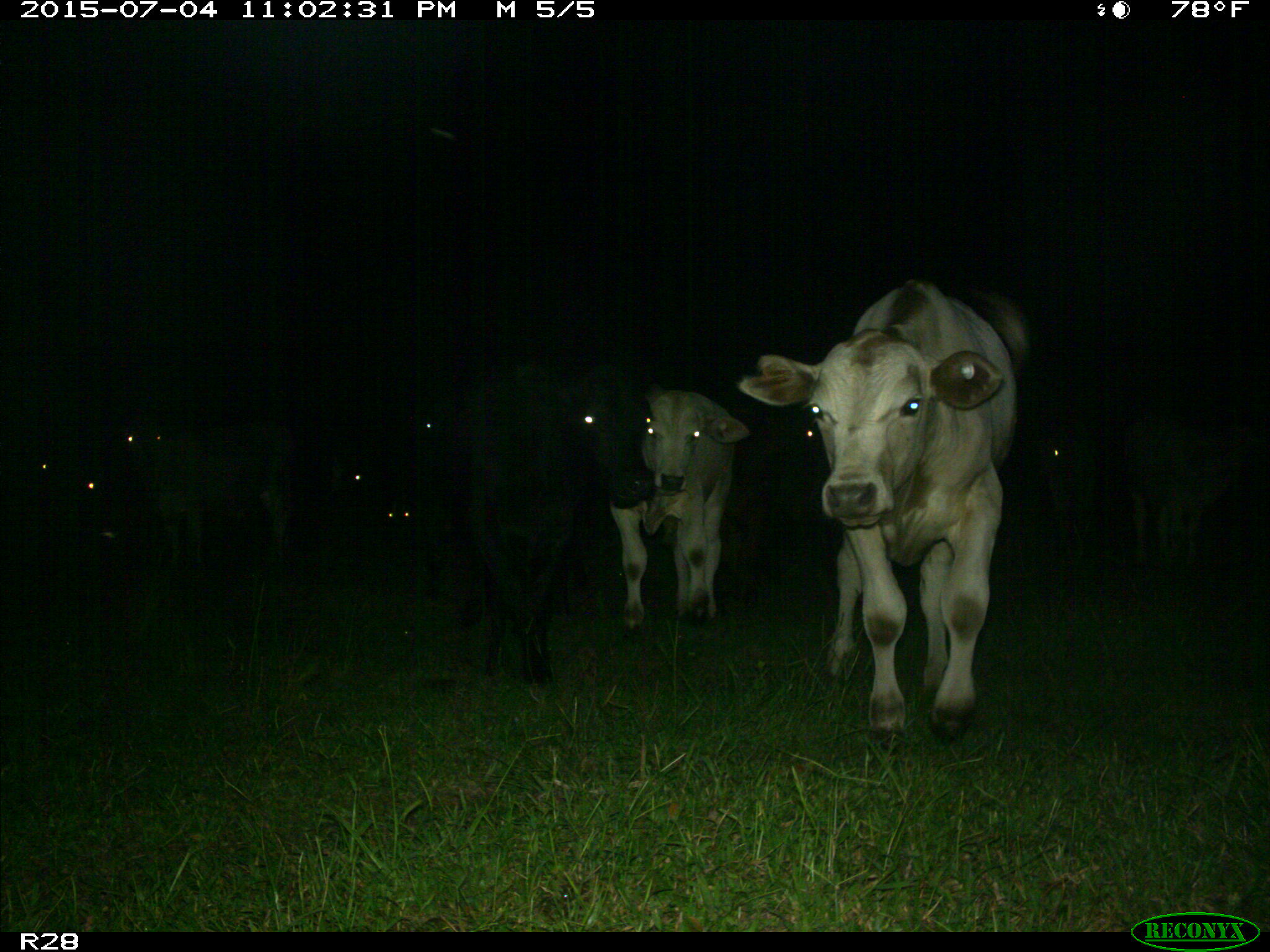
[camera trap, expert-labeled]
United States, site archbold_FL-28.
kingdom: Animalia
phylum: Chordata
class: Mammalia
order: Artiodactyla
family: Bovidae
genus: Bos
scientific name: Bos taurus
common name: domestic cow